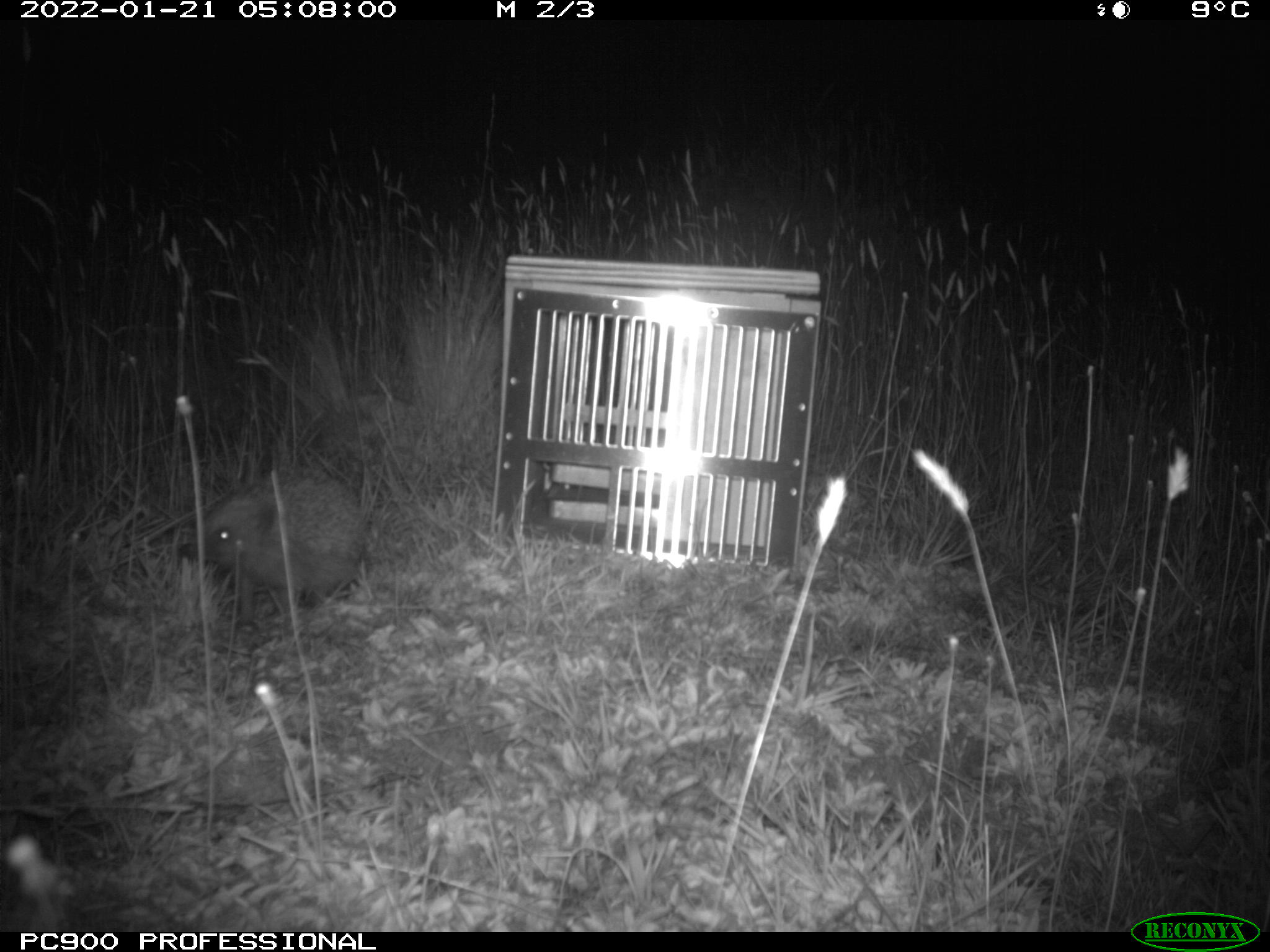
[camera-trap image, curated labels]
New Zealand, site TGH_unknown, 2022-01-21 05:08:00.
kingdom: Animalia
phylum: Chordata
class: Mammalia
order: Eulipotyphla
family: Erinaceidae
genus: Erinaceus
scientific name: Erinaceus europaeus europaeus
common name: european hedgehog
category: hedgehog